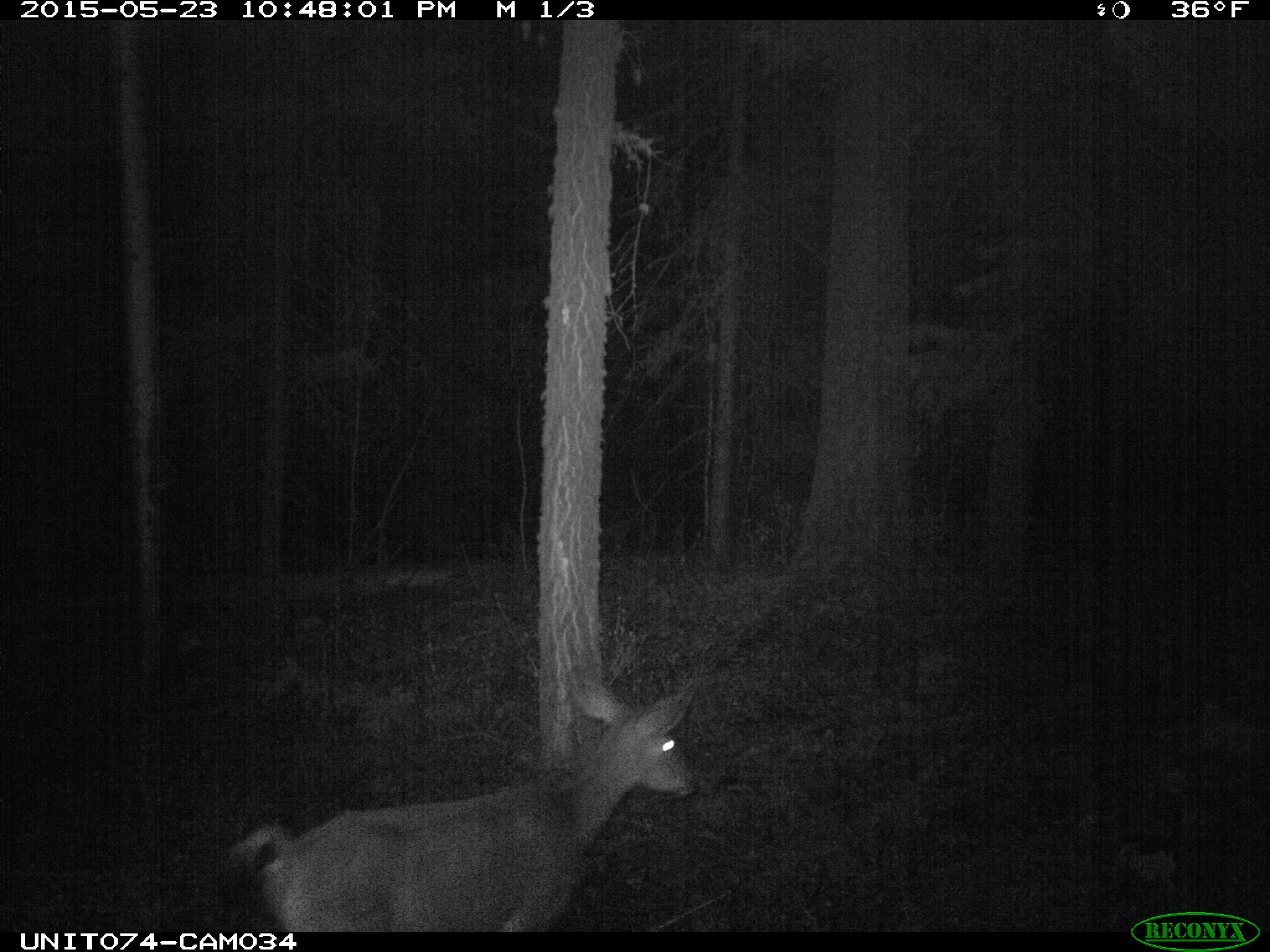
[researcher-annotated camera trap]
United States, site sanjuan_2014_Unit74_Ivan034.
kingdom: Animalia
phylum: Chordata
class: Mammalia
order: Artiodactyla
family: Cervidae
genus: Odocoileus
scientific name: Odocoileus hemionus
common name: mule deer